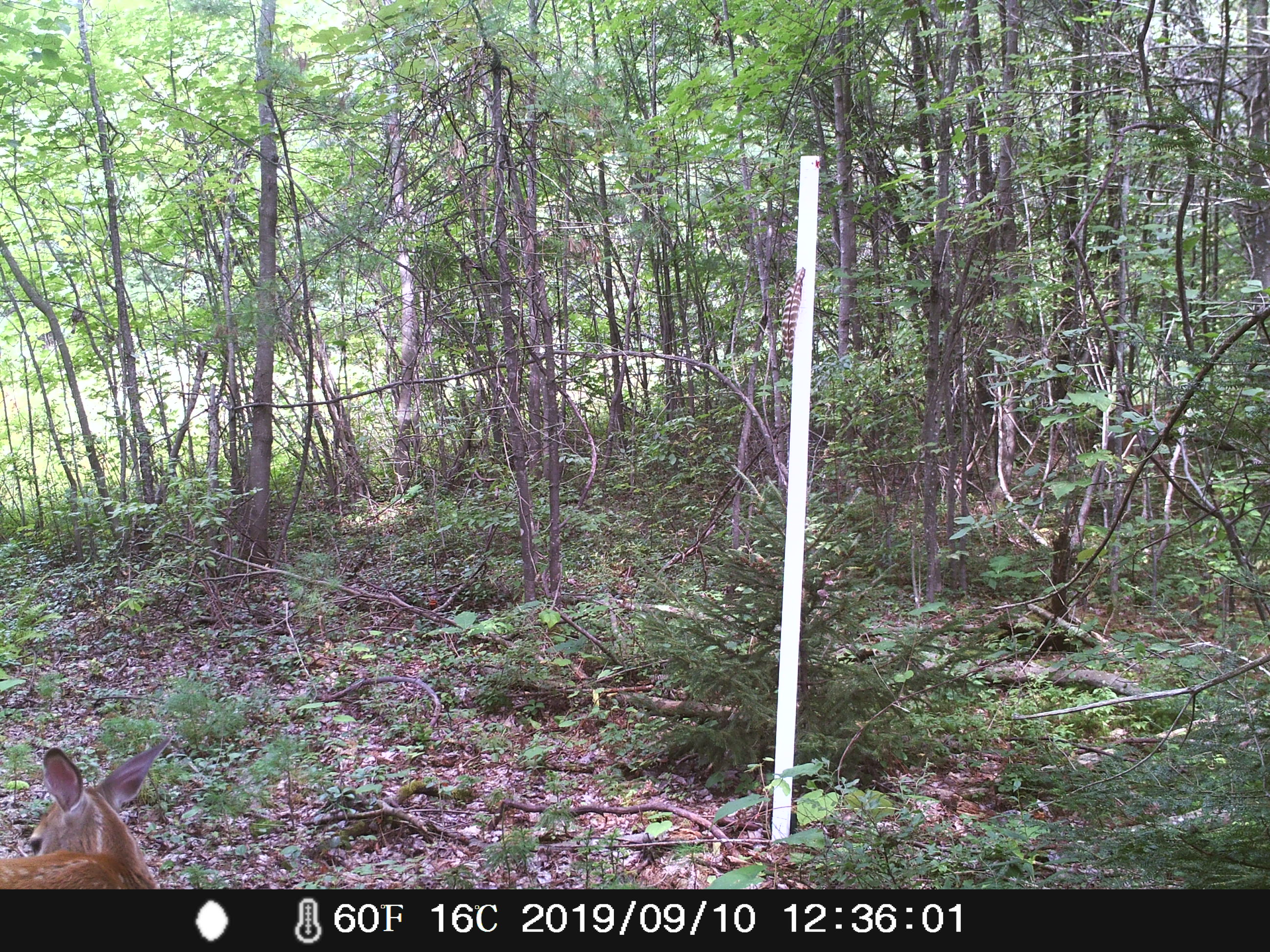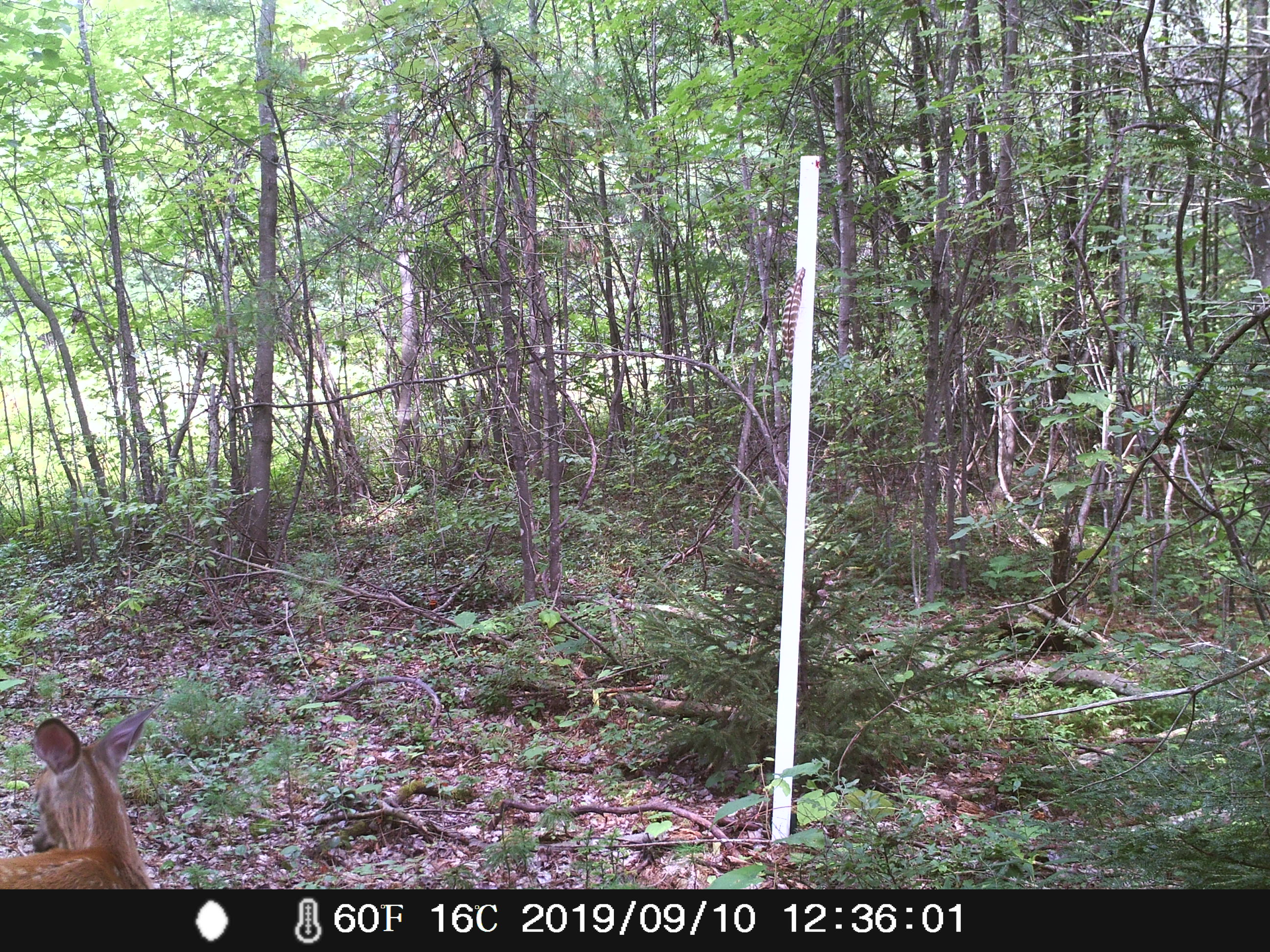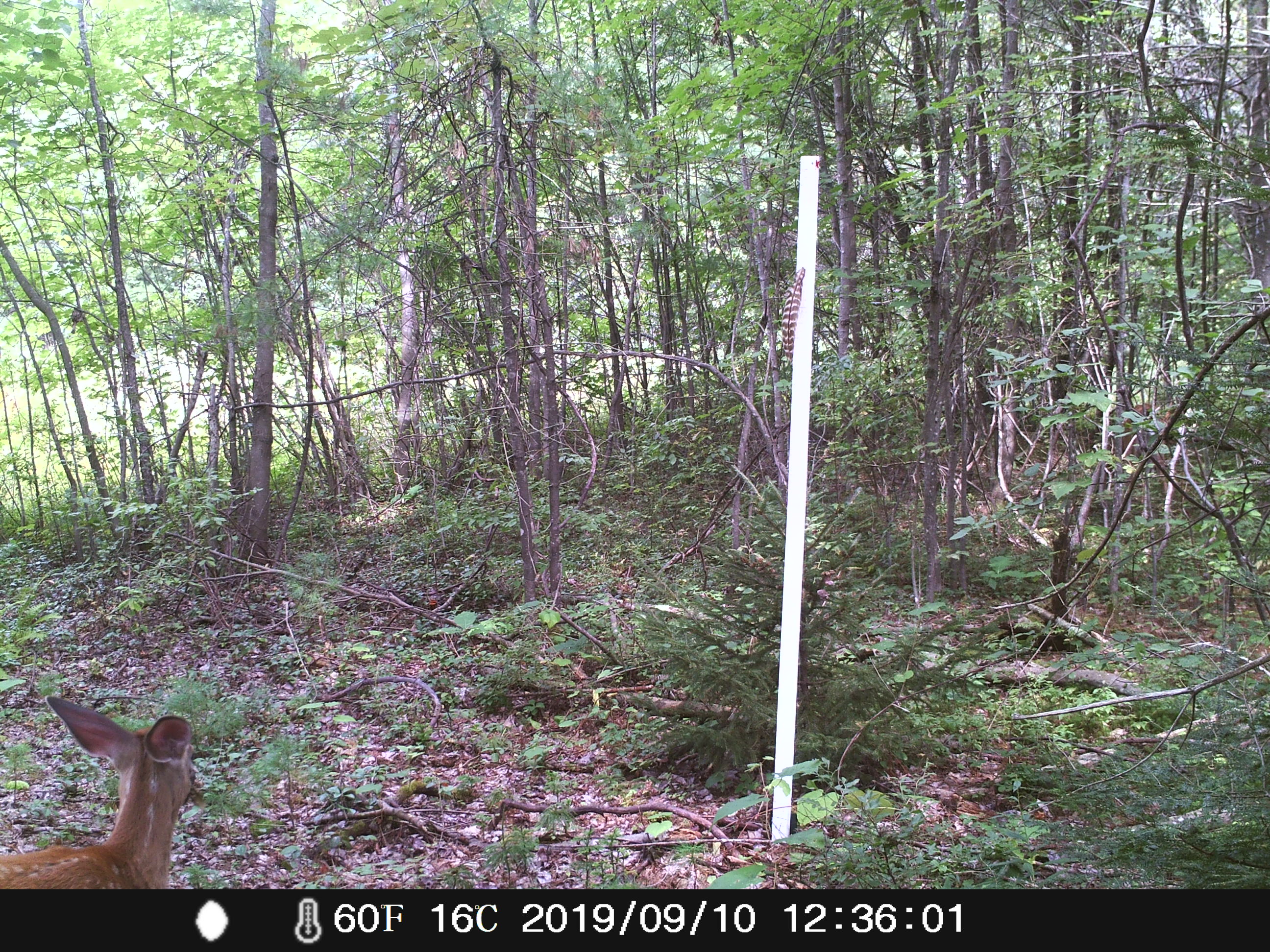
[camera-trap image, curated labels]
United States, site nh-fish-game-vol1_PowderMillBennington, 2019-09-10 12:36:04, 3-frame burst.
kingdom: Animalia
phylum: Chordata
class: Mammalia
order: Artiodactyla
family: Cervidae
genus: Odocoileus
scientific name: Odocoileus virginianus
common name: white-tailed deer